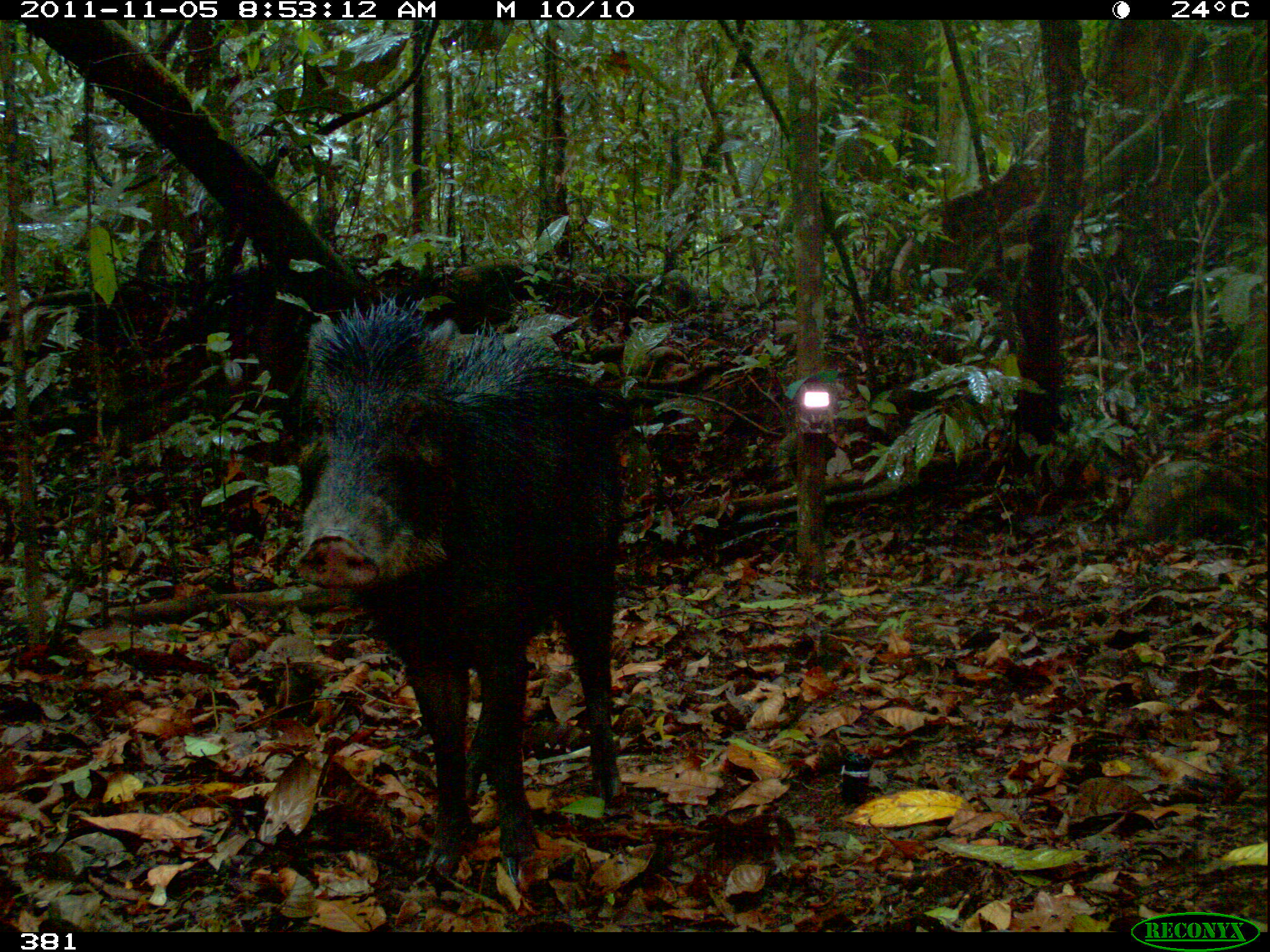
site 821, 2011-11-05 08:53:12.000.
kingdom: Animalia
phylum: Chordata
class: Mammalia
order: Artiodactyla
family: Tayassuidae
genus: Tayassu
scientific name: Tayassu pecari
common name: white-lipped peccary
Tayassu pecari (white-lipped peccary).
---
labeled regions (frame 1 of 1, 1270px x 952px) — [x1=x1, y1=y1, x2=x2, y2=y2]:
tayassu pecari: [x1=288, y1=293, x2=632, y2=879]